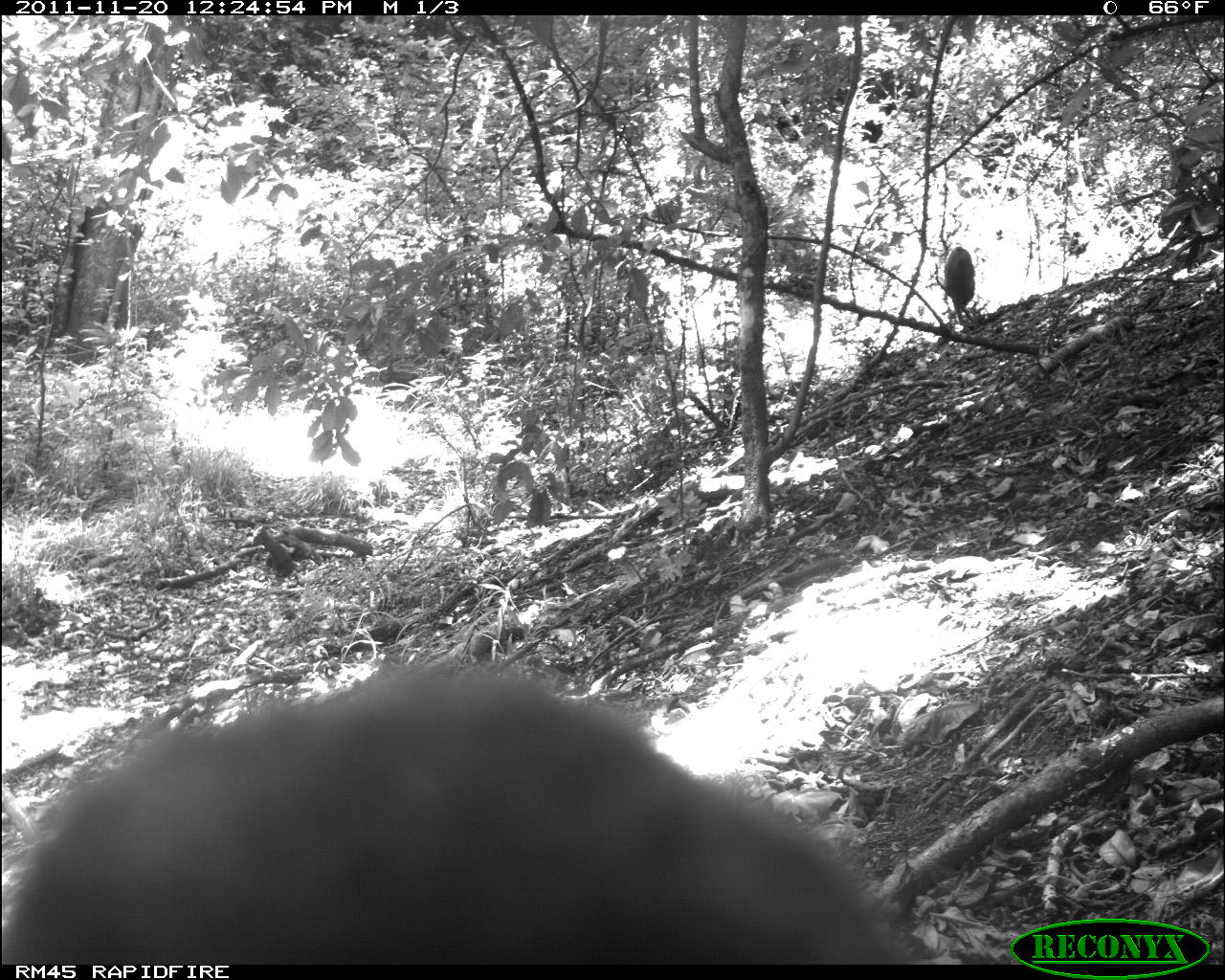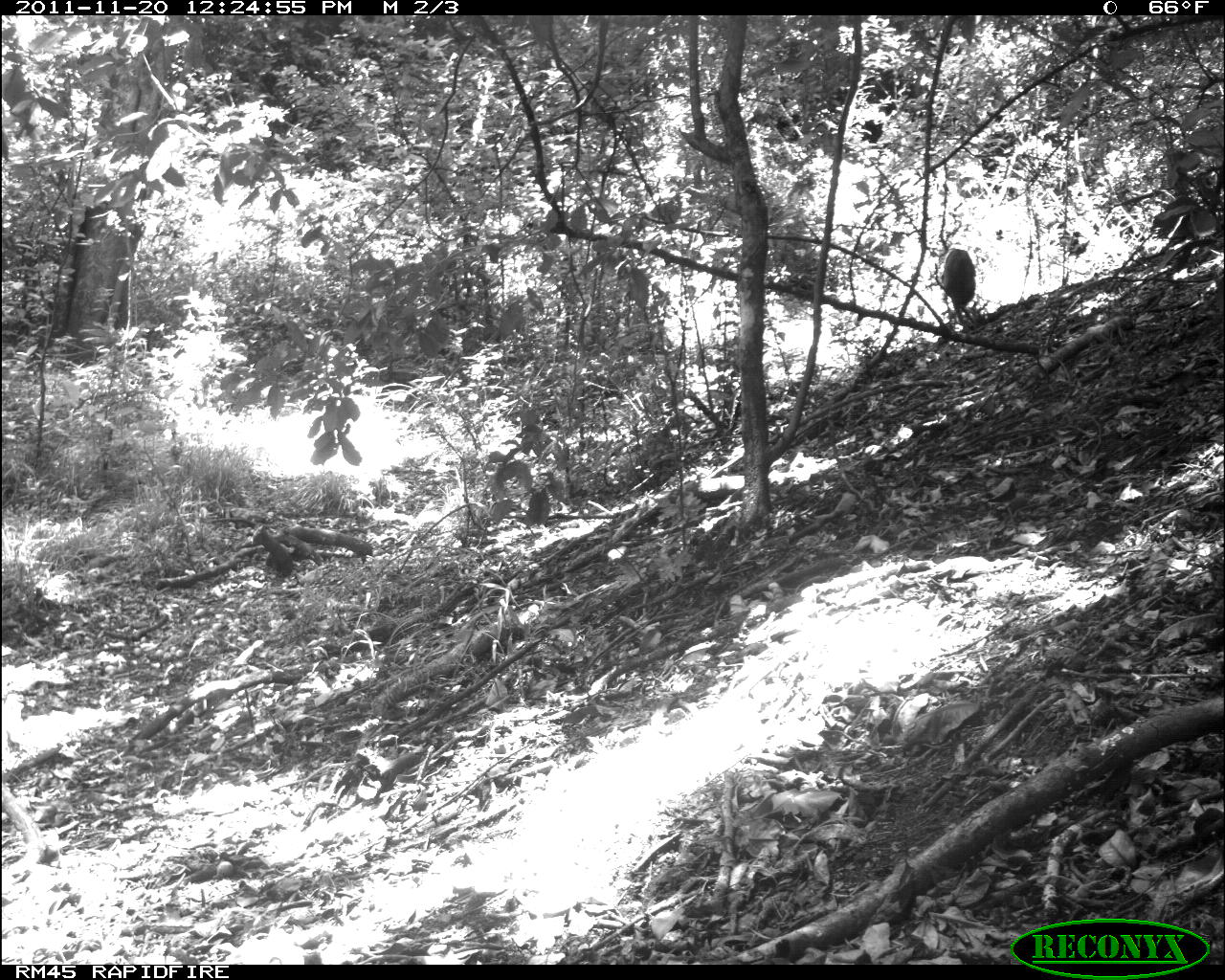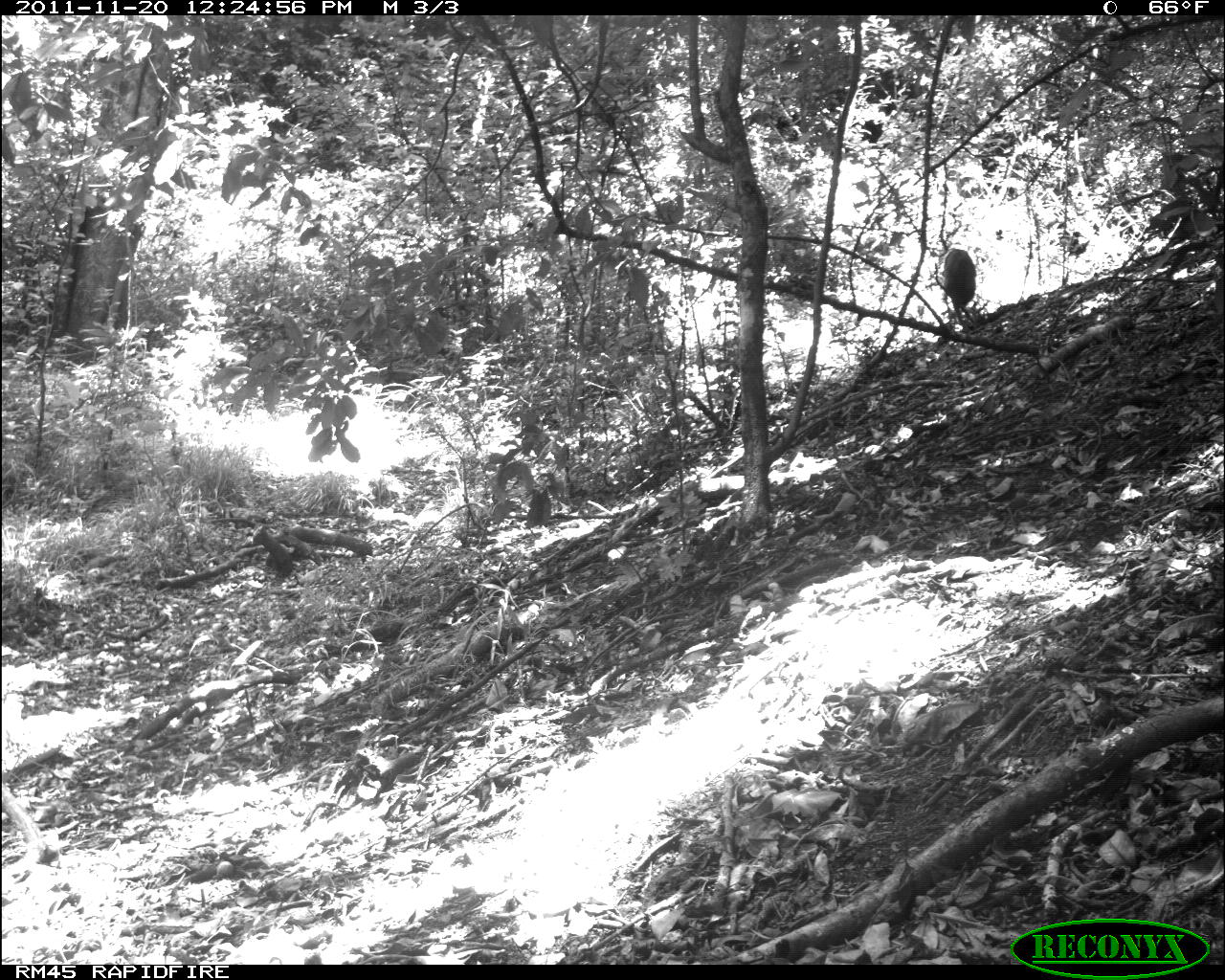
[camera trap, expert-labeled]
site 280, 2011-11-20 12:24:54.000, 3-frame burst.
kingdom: Animalia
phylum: Chordata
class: Mammalia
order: Primates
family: Cercopithecidae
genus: Cercopithecus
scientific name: Cercopithecus erythrogaster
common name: sykes  monkey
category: cercopithecus albogularis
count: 2